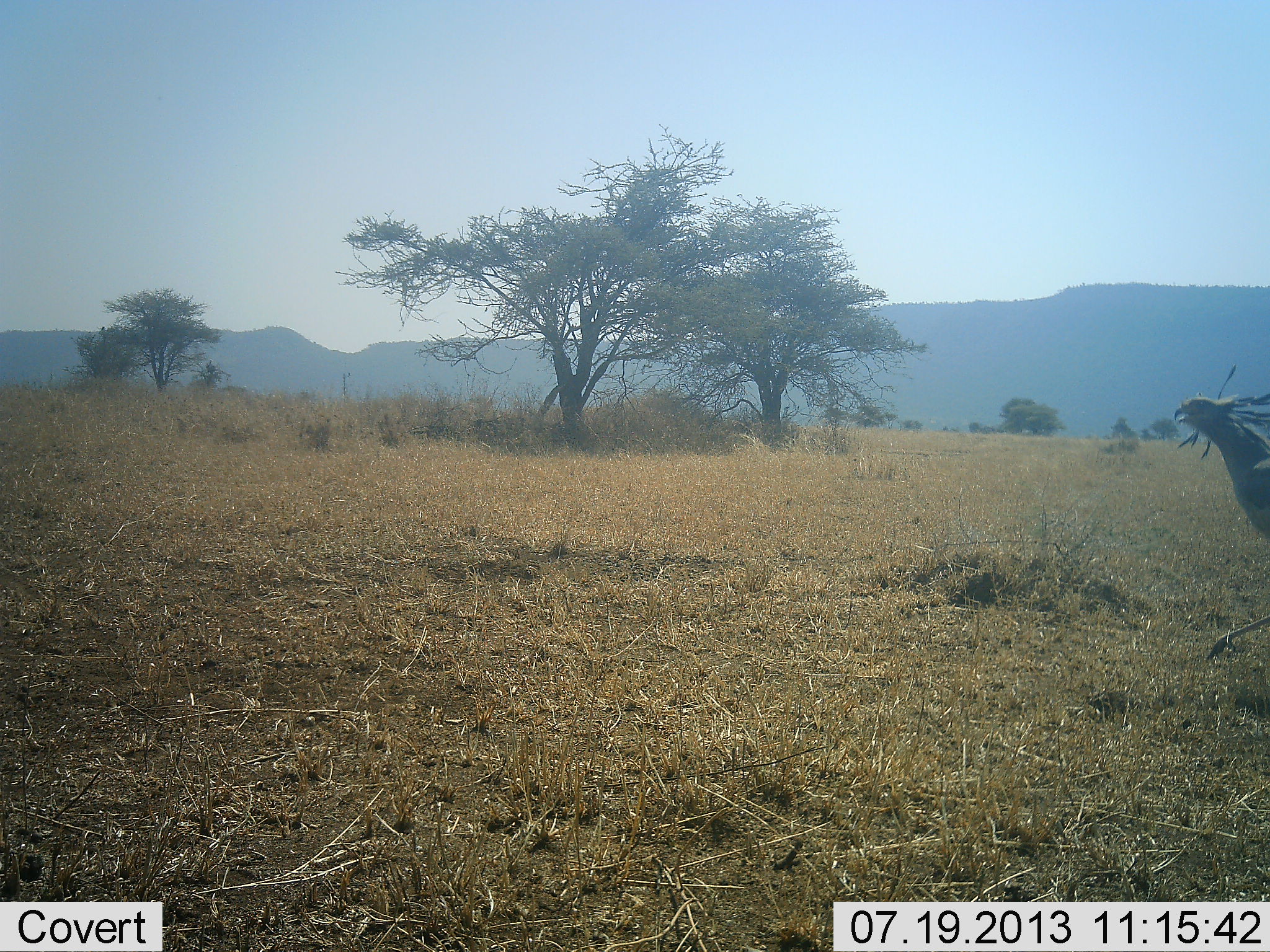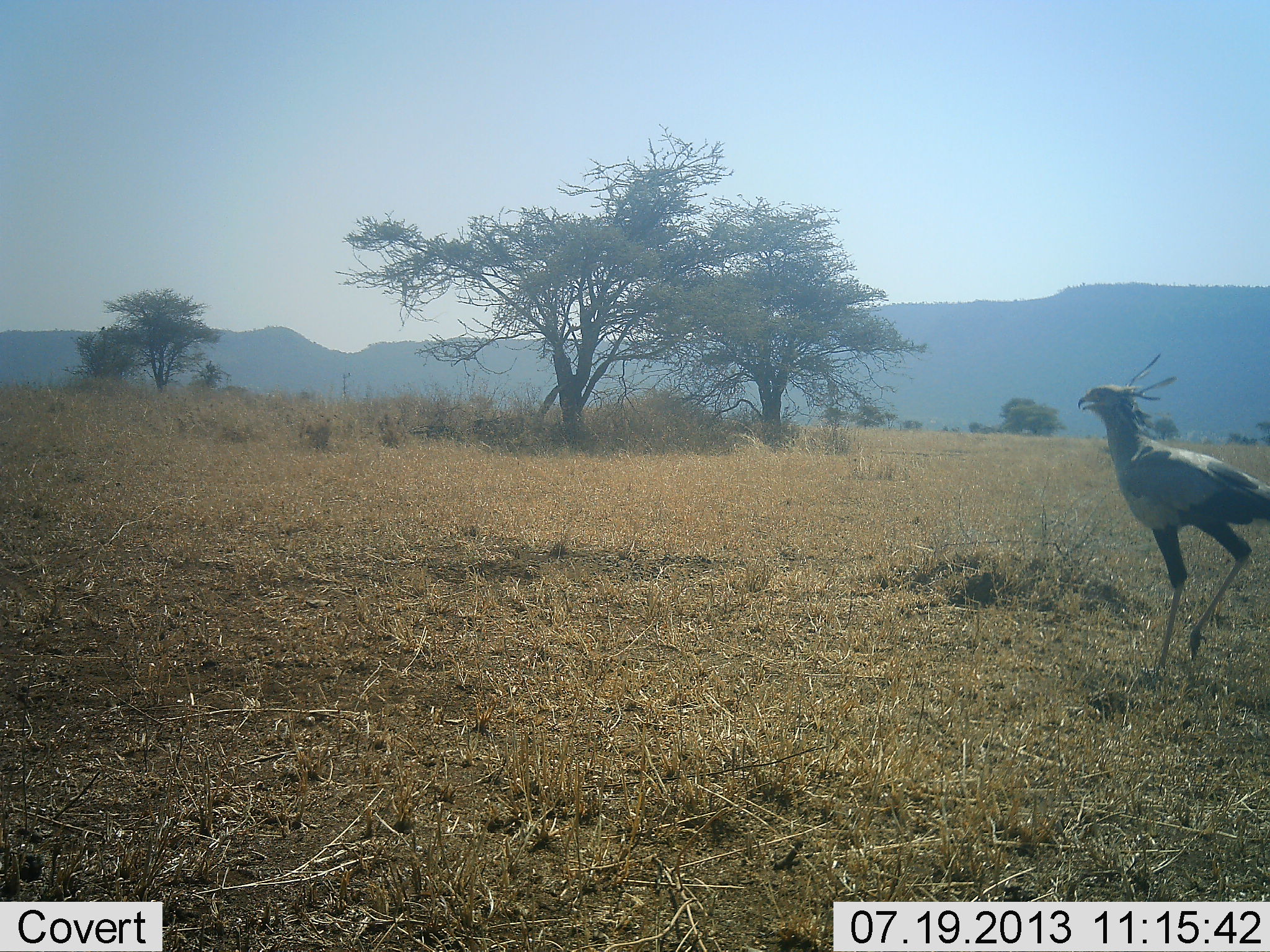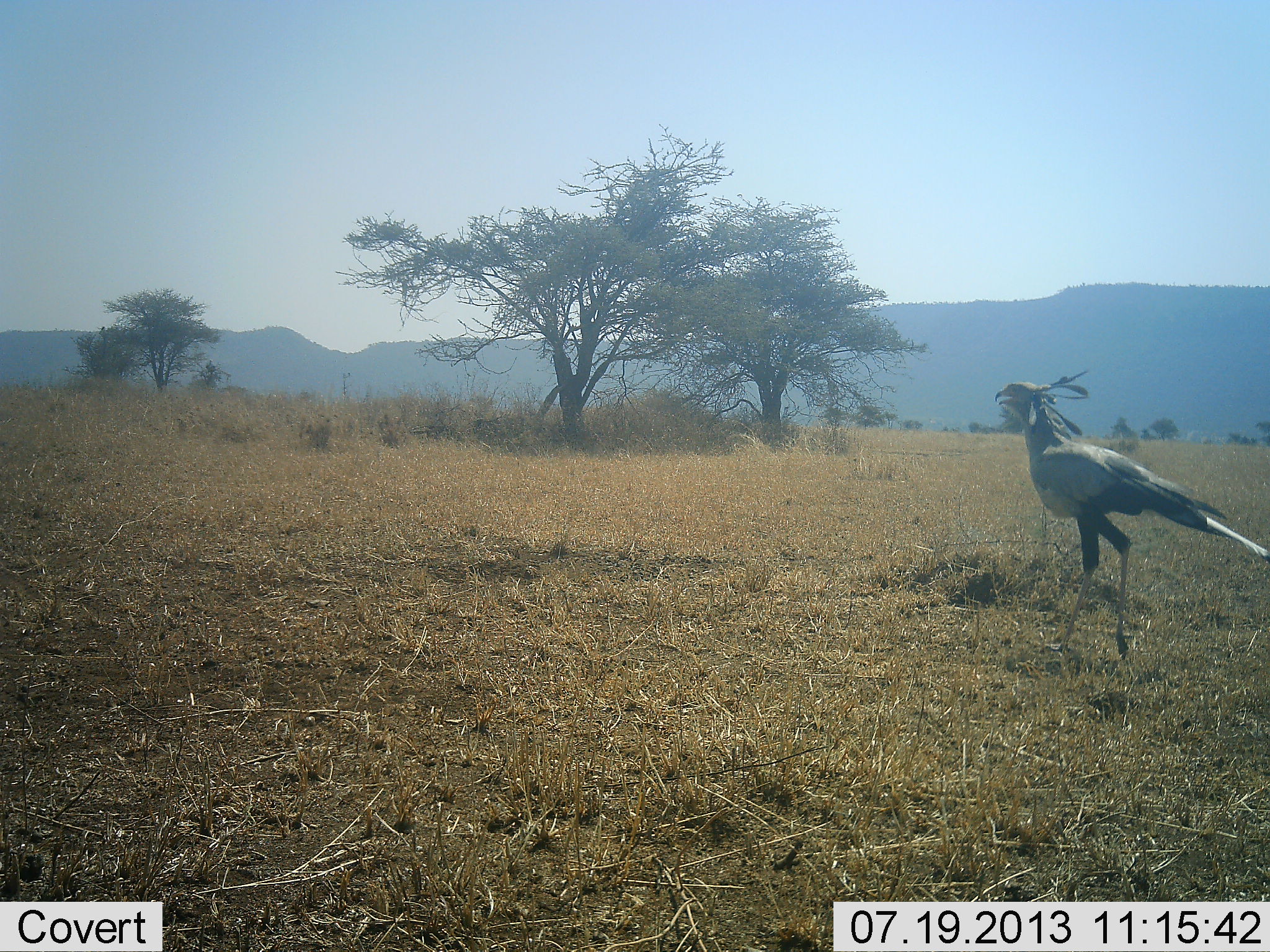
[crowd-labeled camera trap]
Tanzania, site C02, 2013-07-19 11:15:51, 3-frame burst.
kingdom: Animalia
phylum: Chordata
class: Aves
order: Accipitriformes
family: Sagittariidae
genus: Sagittarius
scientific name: Sagittarius serpentarius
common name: secretary bird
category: secretarybird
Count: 1.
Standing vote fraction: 10%.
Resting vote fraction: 0%.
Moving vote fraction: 90%.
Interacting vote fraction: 0%.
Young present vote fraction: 0%.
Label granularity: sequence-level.